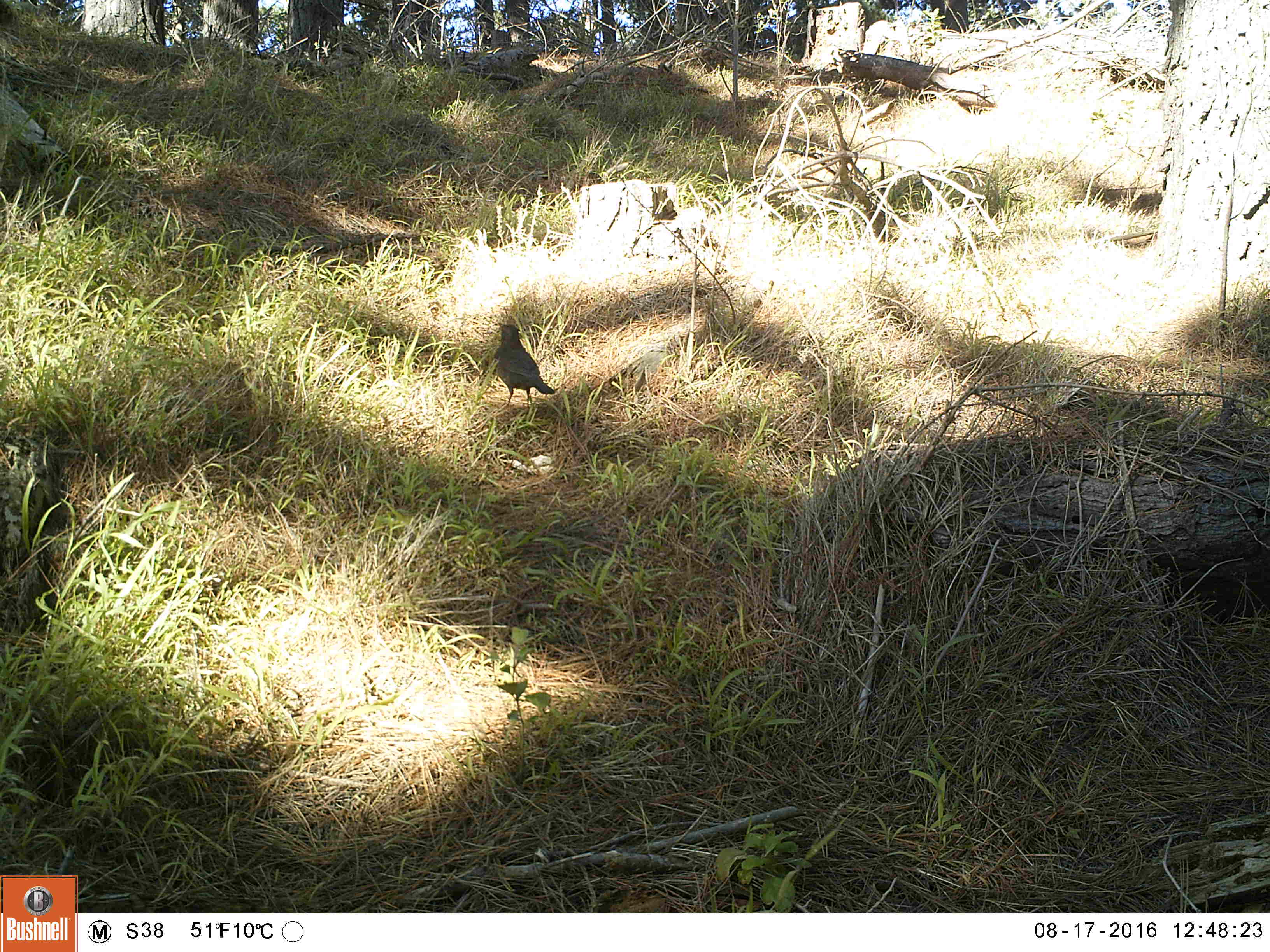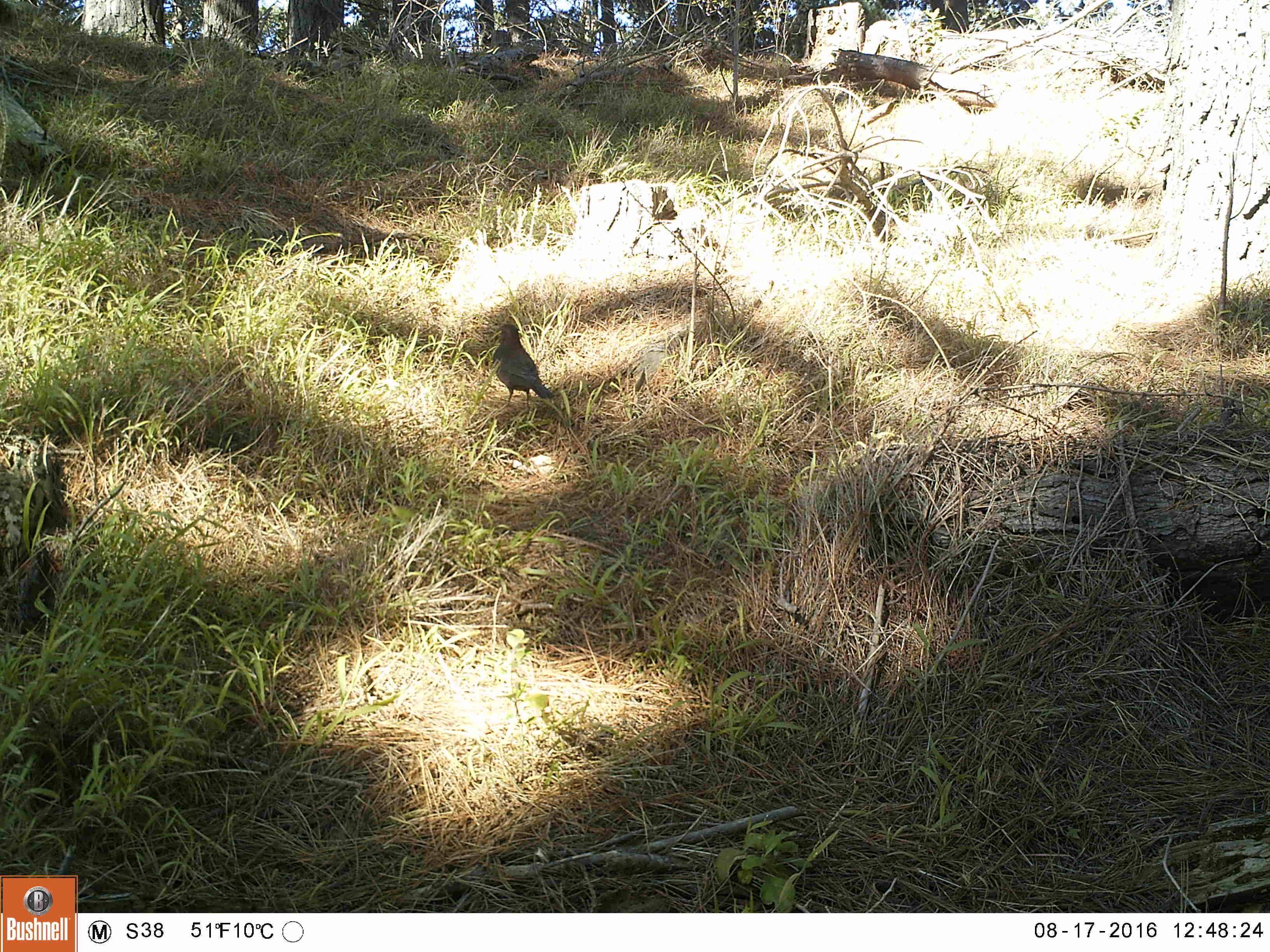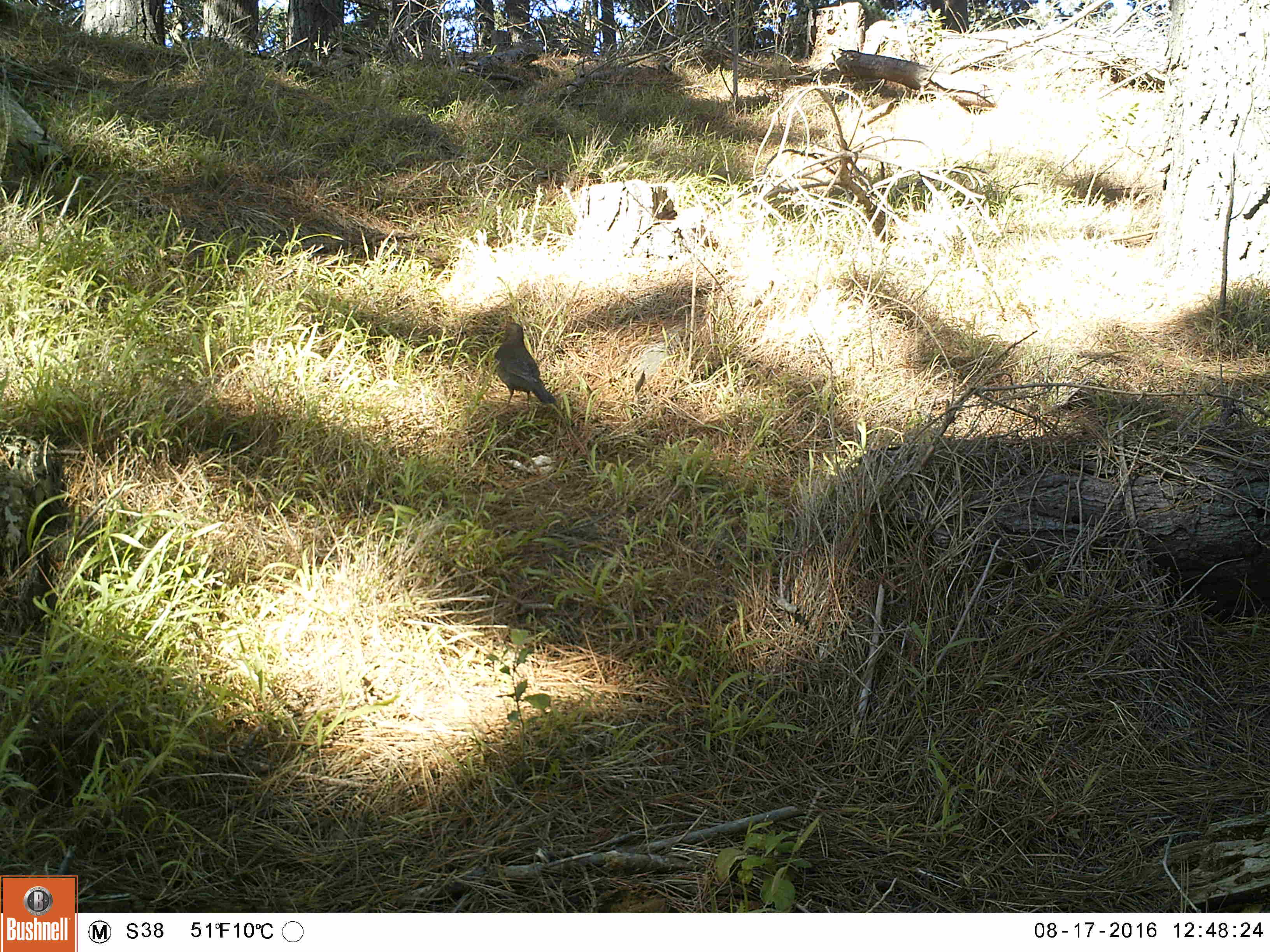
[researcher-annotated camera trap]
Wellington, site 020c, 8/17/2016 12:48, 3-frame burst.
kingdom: Animalia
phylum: Chordata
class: Aves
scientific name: Aves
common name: bird